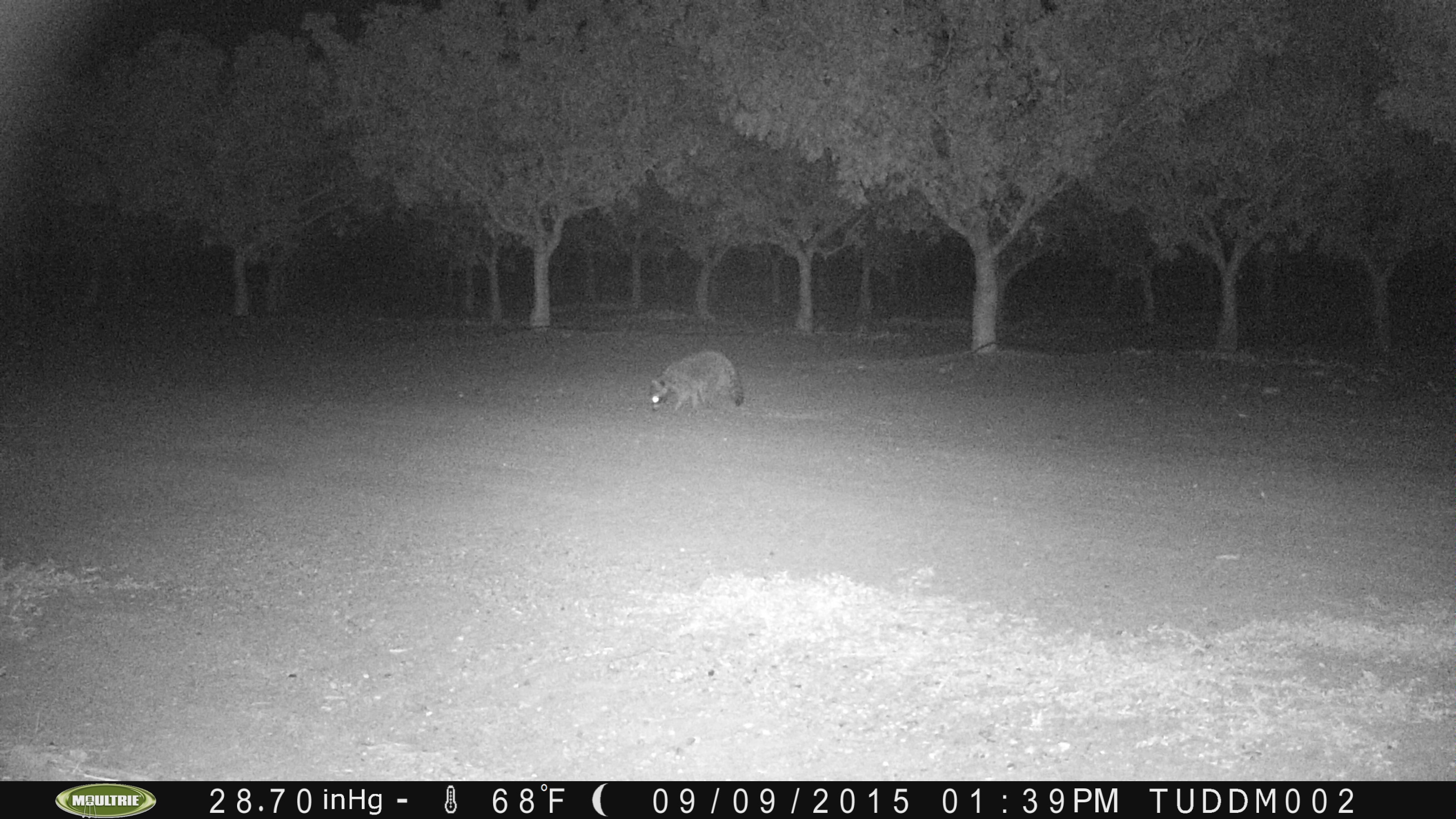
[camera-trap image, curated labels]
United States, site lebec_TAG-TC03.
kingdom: Animalia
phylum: Chordata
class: Mammalia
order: Carnivora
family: Procyonidae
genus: Procyon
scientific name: Procyon lotor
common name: common raccoon